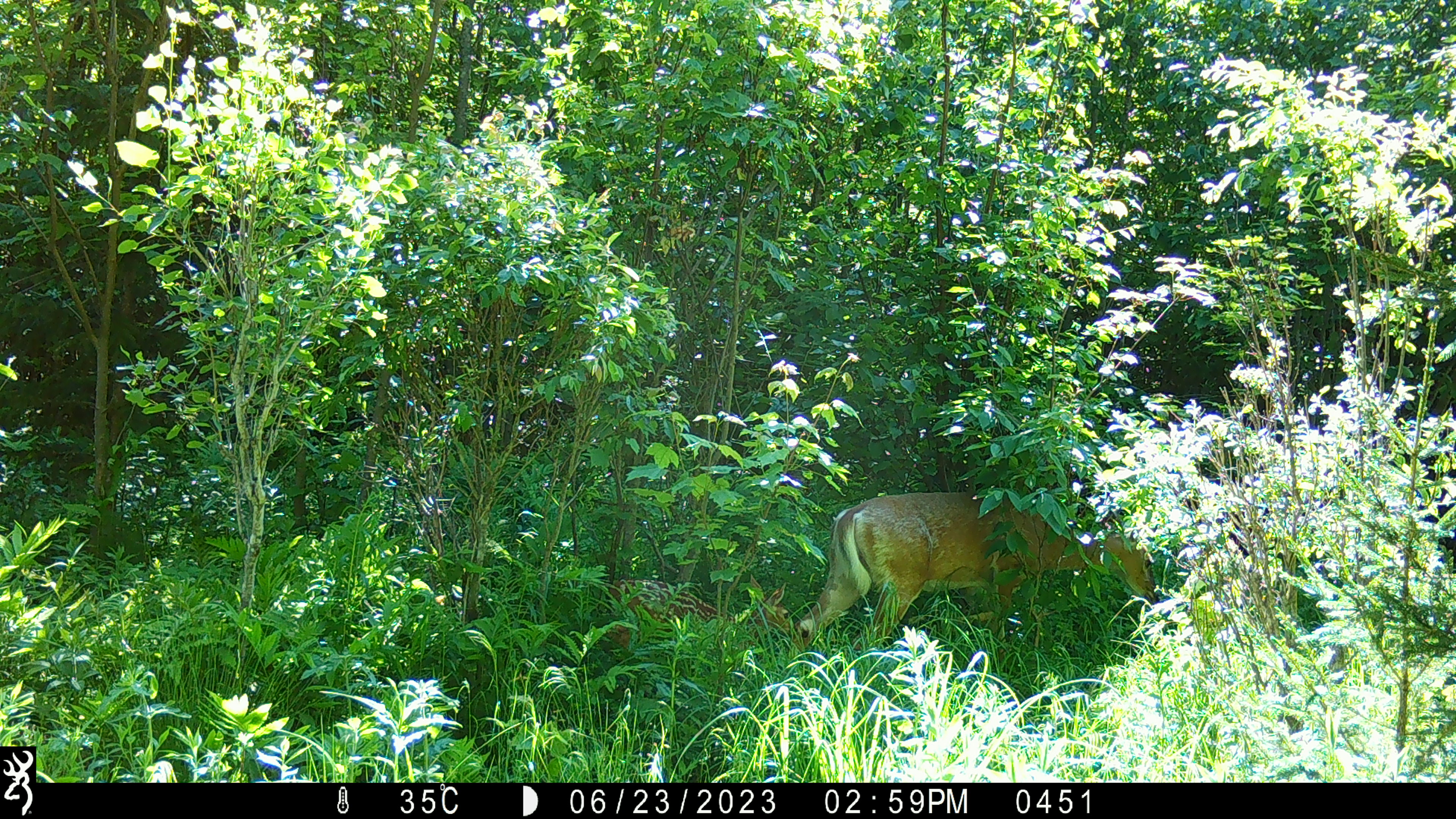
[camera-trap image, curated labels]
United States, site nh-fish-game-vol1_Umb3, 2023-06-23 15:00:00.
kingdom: Animalia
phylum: Chordata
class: Mammalia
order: Artiodactyla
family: Cervidae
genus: Odocoileus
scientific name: Odocoileus virginianus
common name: white-tailed deer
White-tailed deer (Odocoileus virginianus).